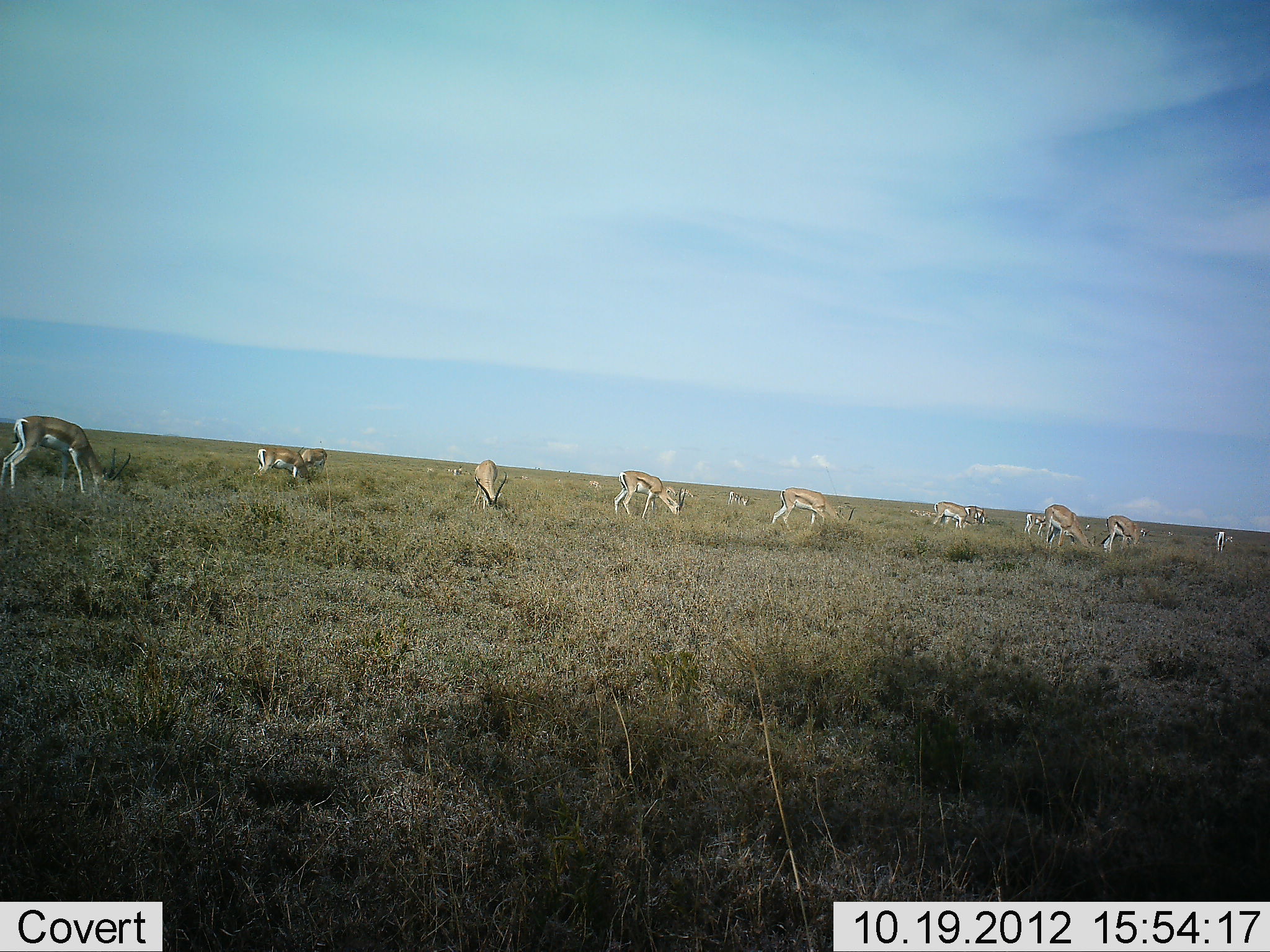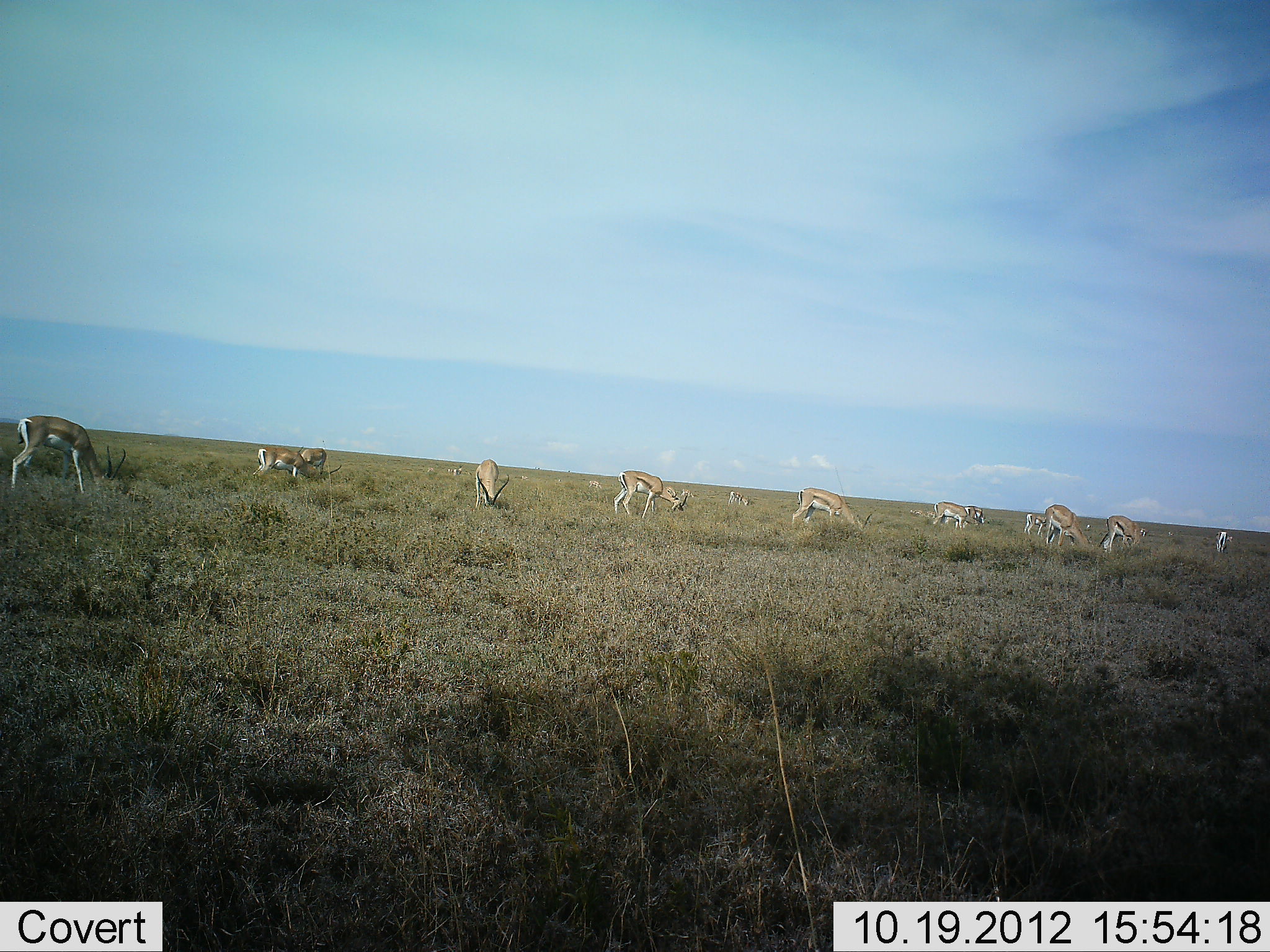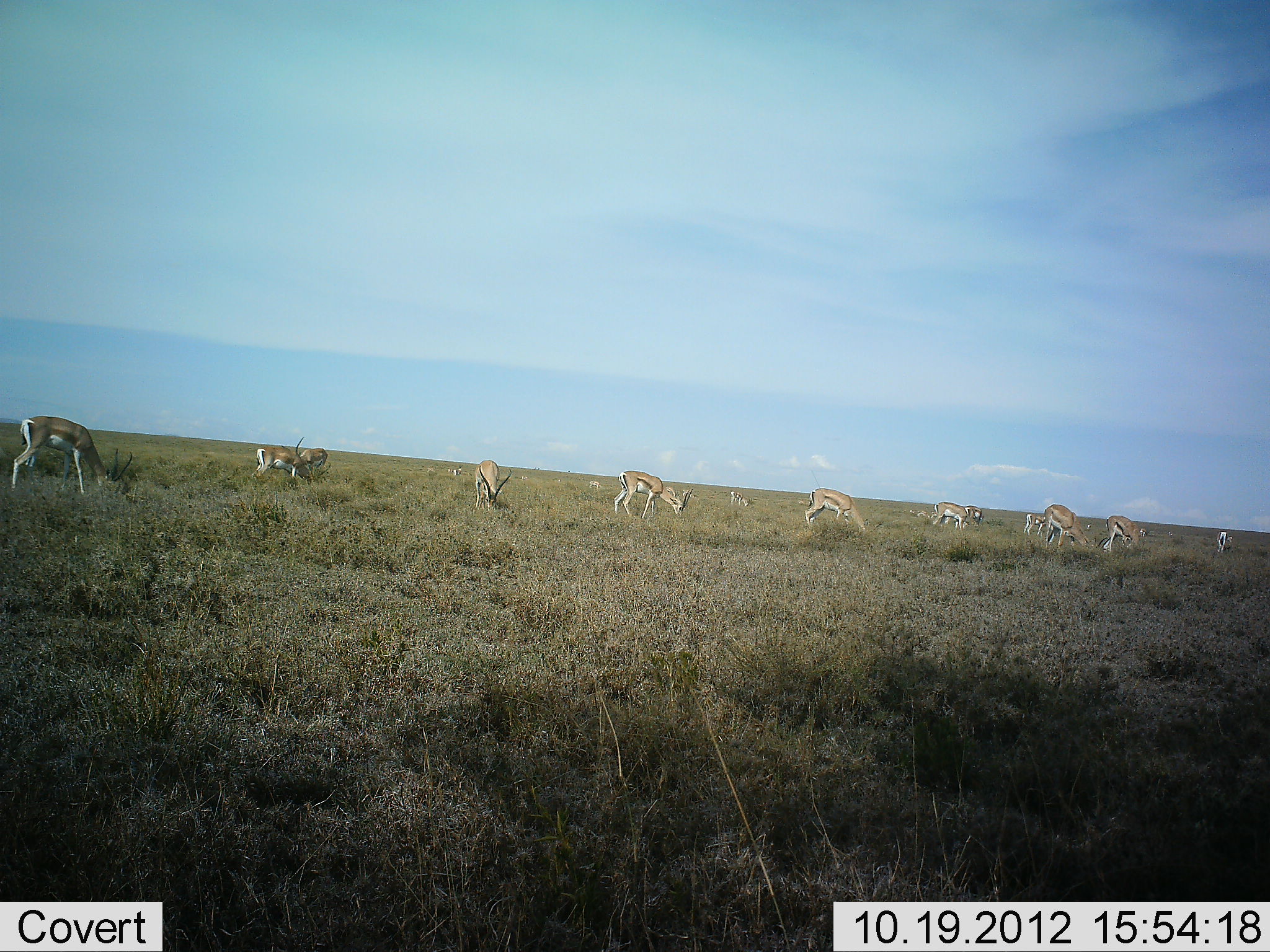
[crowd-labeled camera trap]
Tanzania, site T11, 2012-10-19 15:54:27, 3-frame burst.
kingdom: Animalia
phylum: Chordata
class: Mammalia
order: Artiodactyla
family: Bovidae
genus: Eudorcas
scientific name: Eudorcas thomsonii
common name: thomson's gazelle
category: gazellethomsons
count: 11-50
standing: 45%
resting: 9%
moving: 9%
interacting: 9%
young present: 9%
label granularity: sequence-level